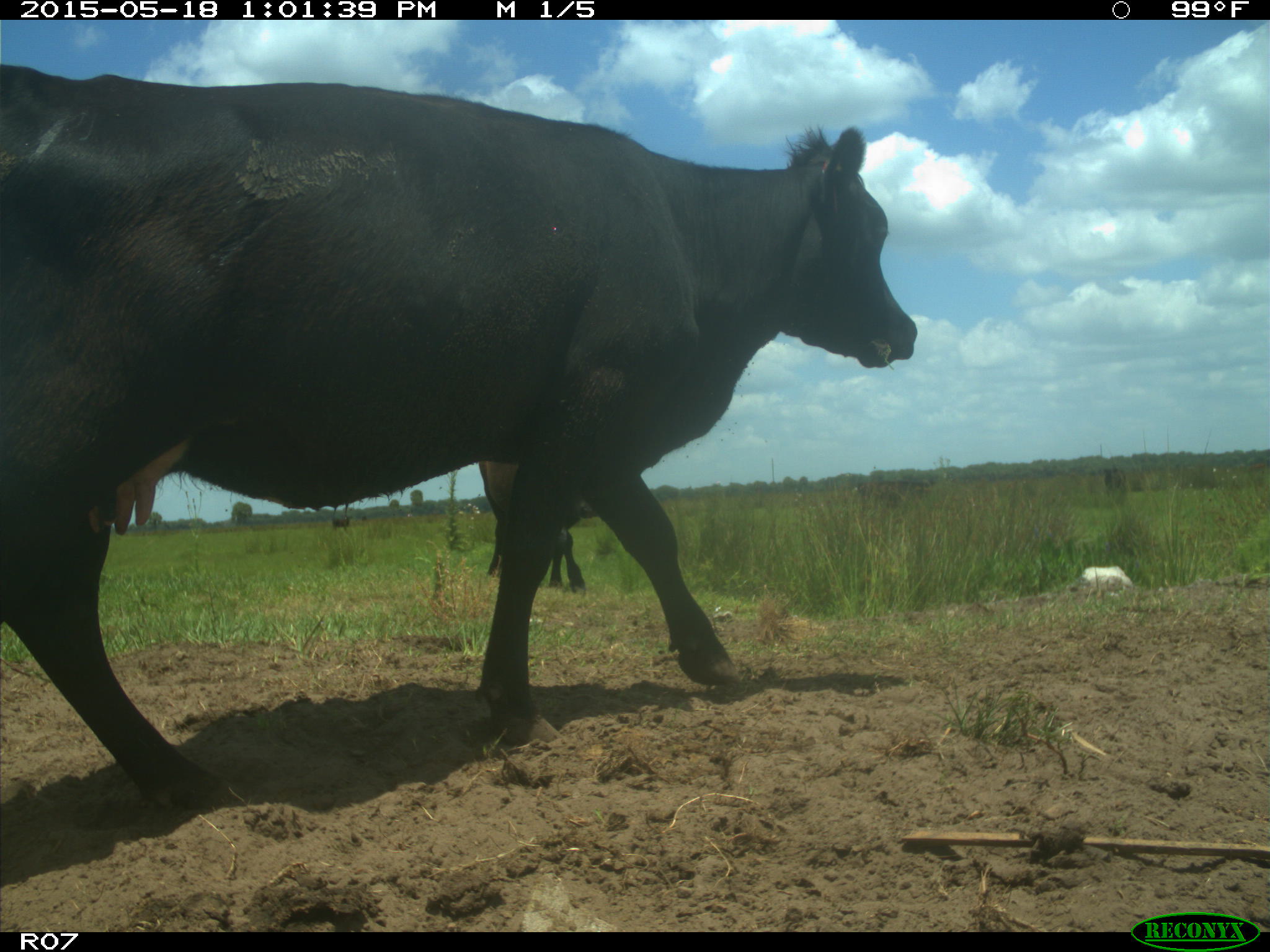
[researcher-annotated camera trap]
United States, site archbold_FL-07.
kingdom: Animalia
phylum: Chordata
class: Mammalia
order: Artiodactyla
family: Bovidae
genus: Bos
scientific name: Bos taurus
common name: domestic cow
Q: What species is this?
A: Bos taurus (domestic cow).